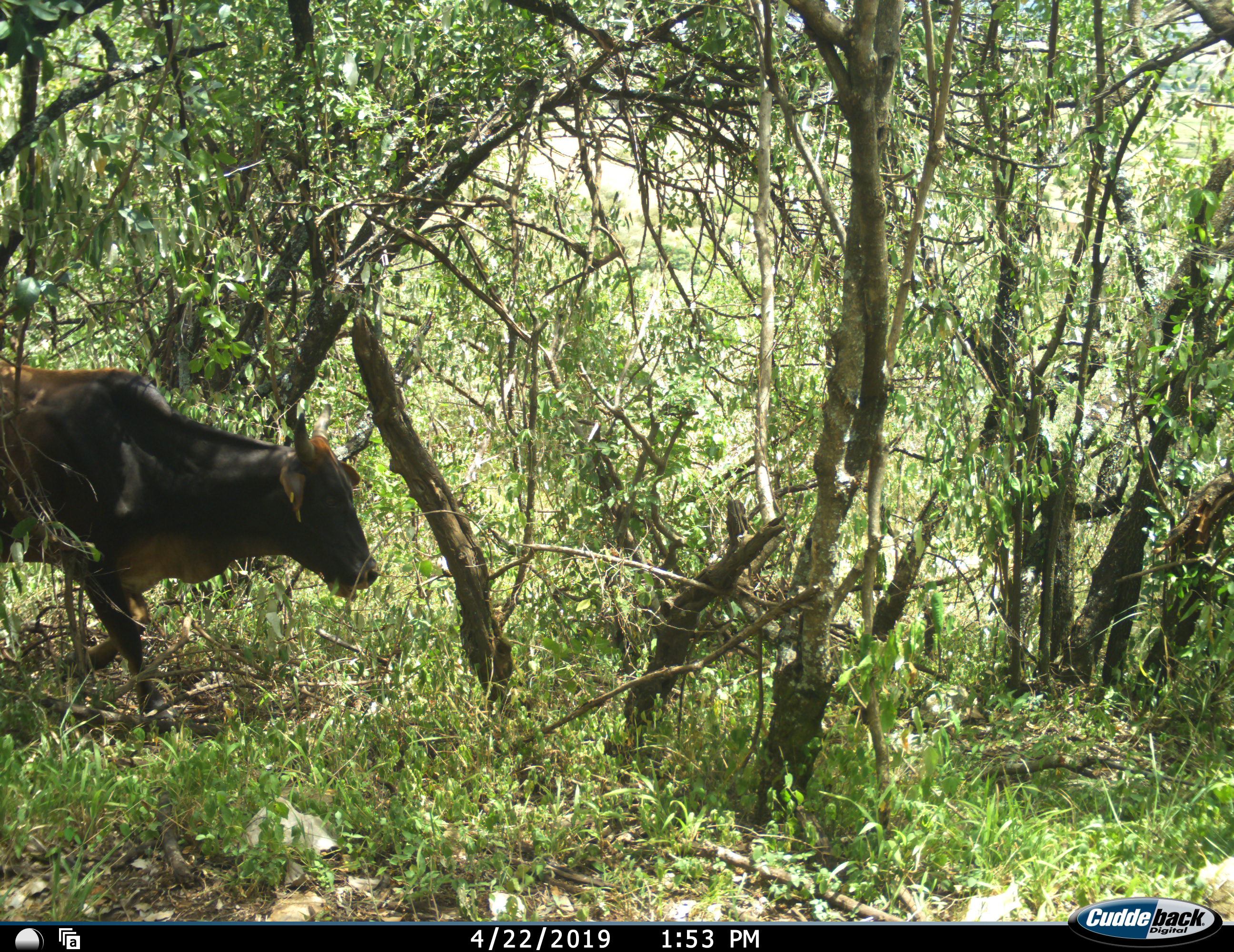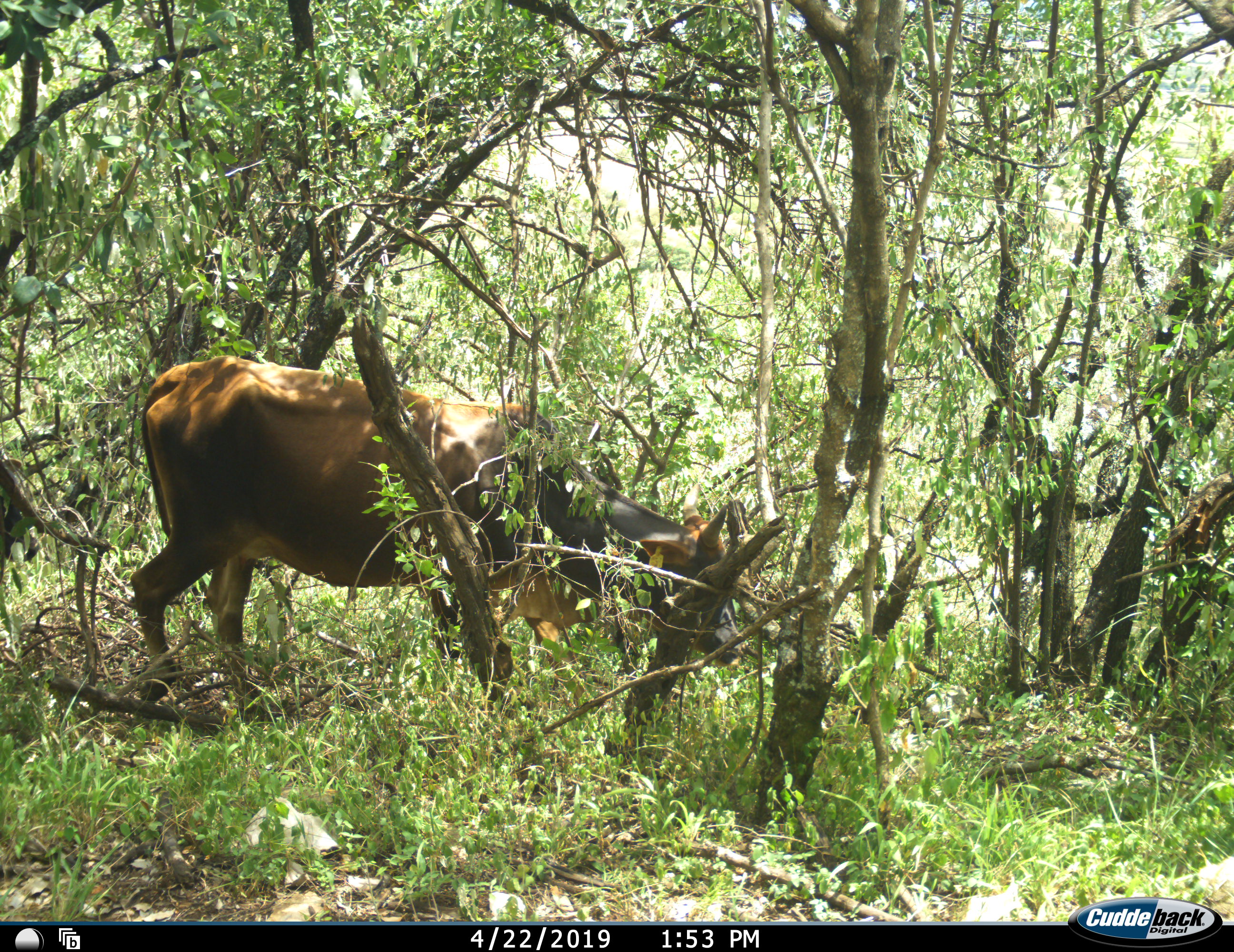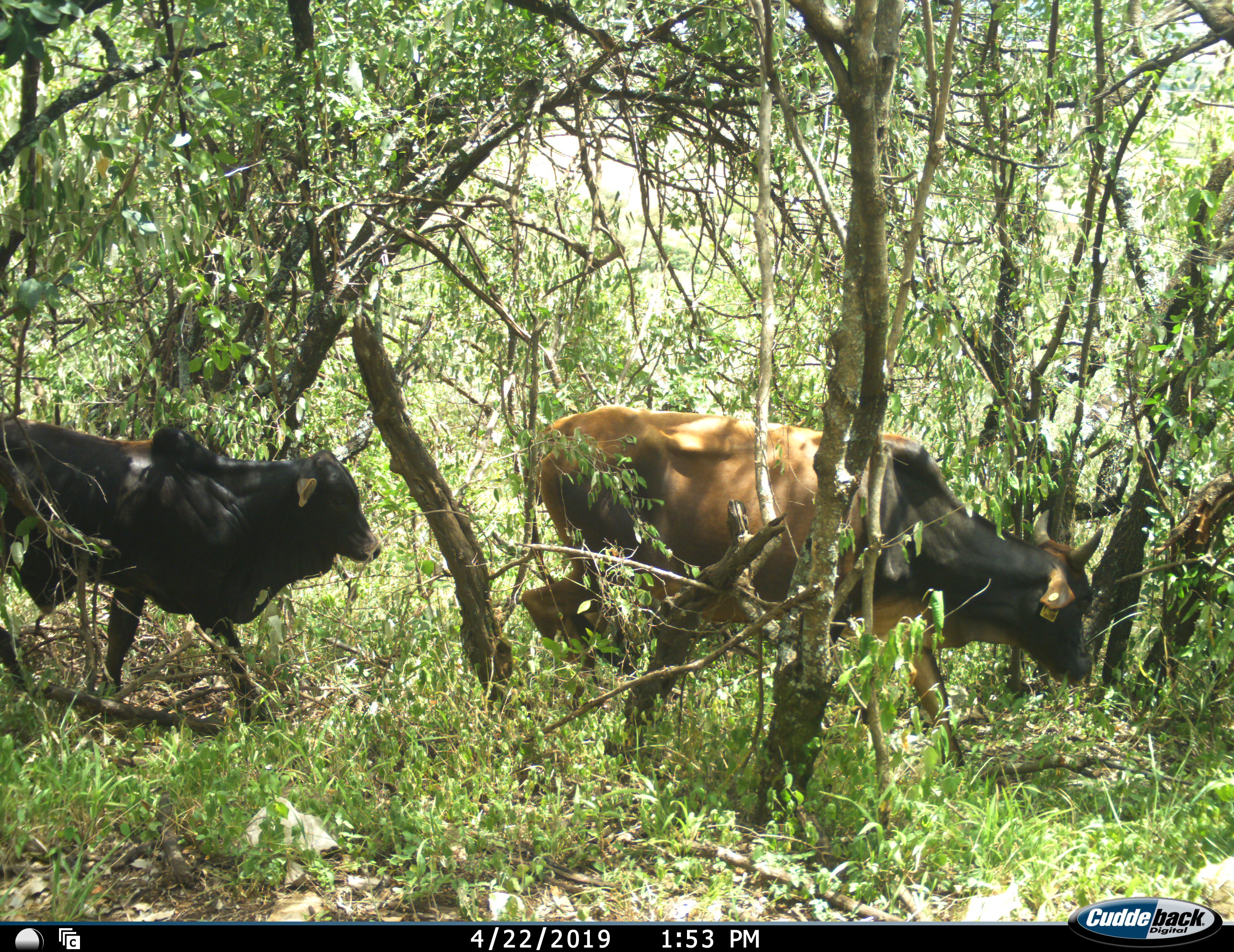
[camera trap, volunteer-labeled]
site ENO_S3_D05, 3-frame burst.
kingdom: Animalia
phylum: Chordata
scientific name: Vertebrata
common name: domestic animal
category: domesticanimal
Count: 2.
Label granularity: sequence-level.